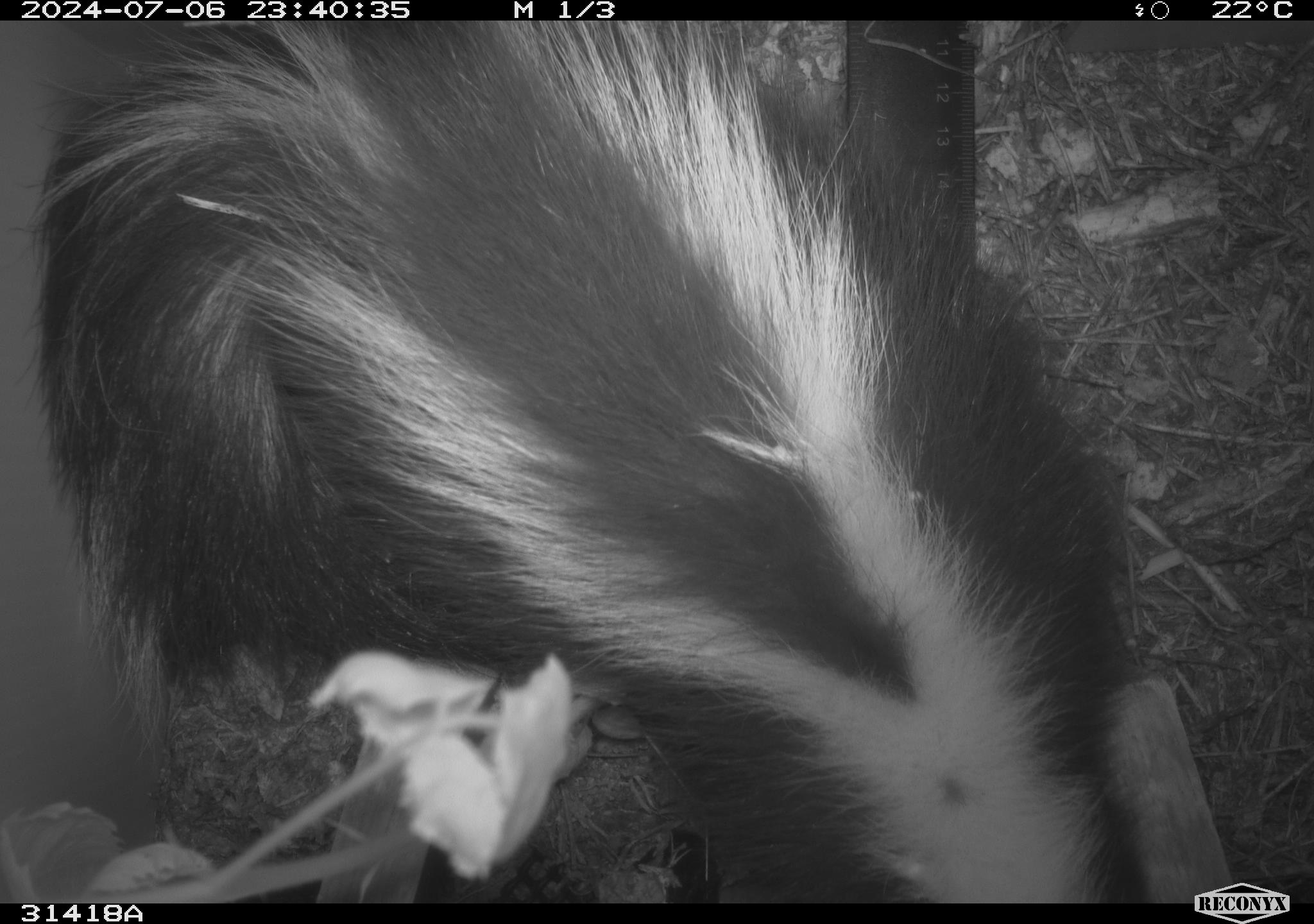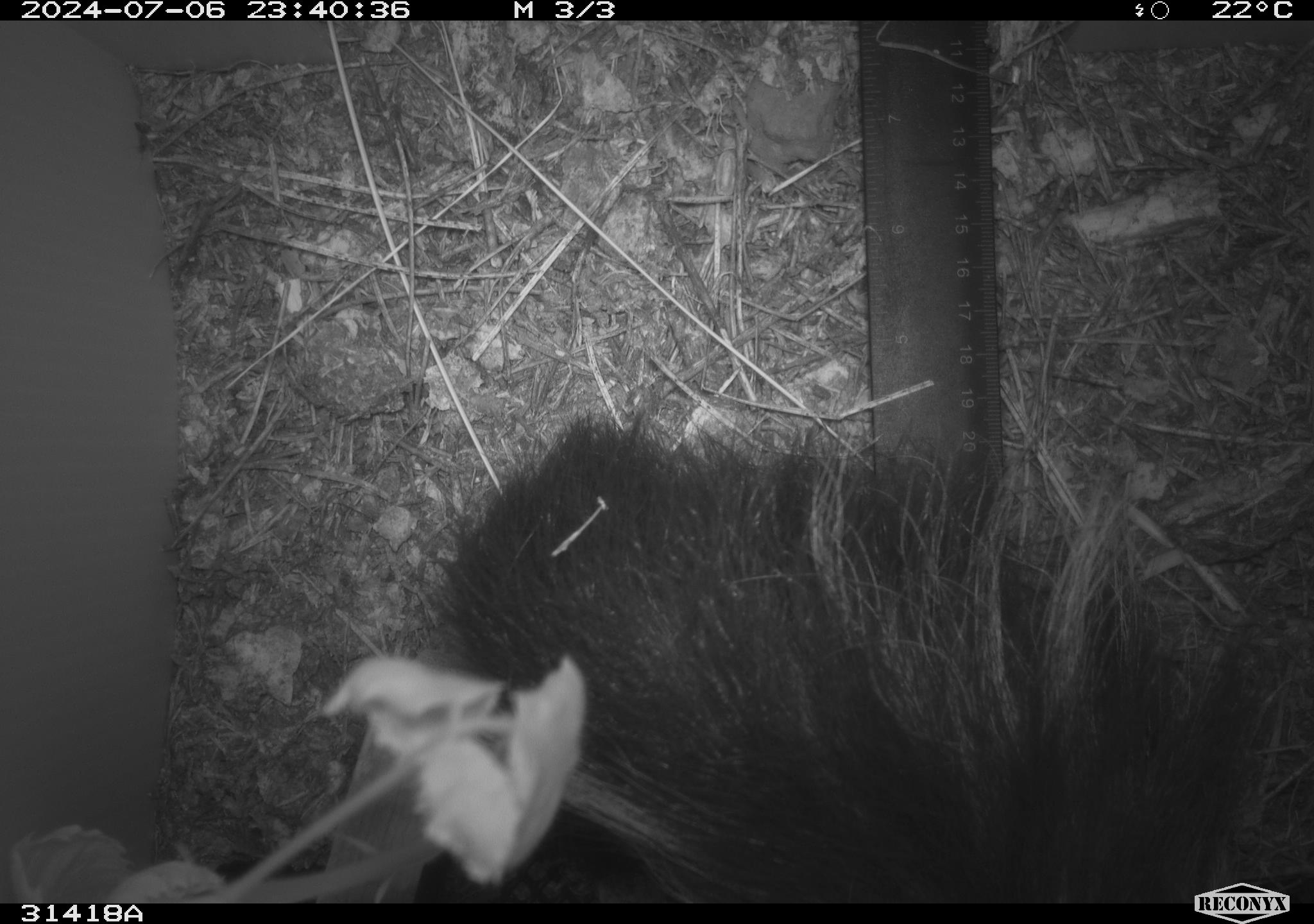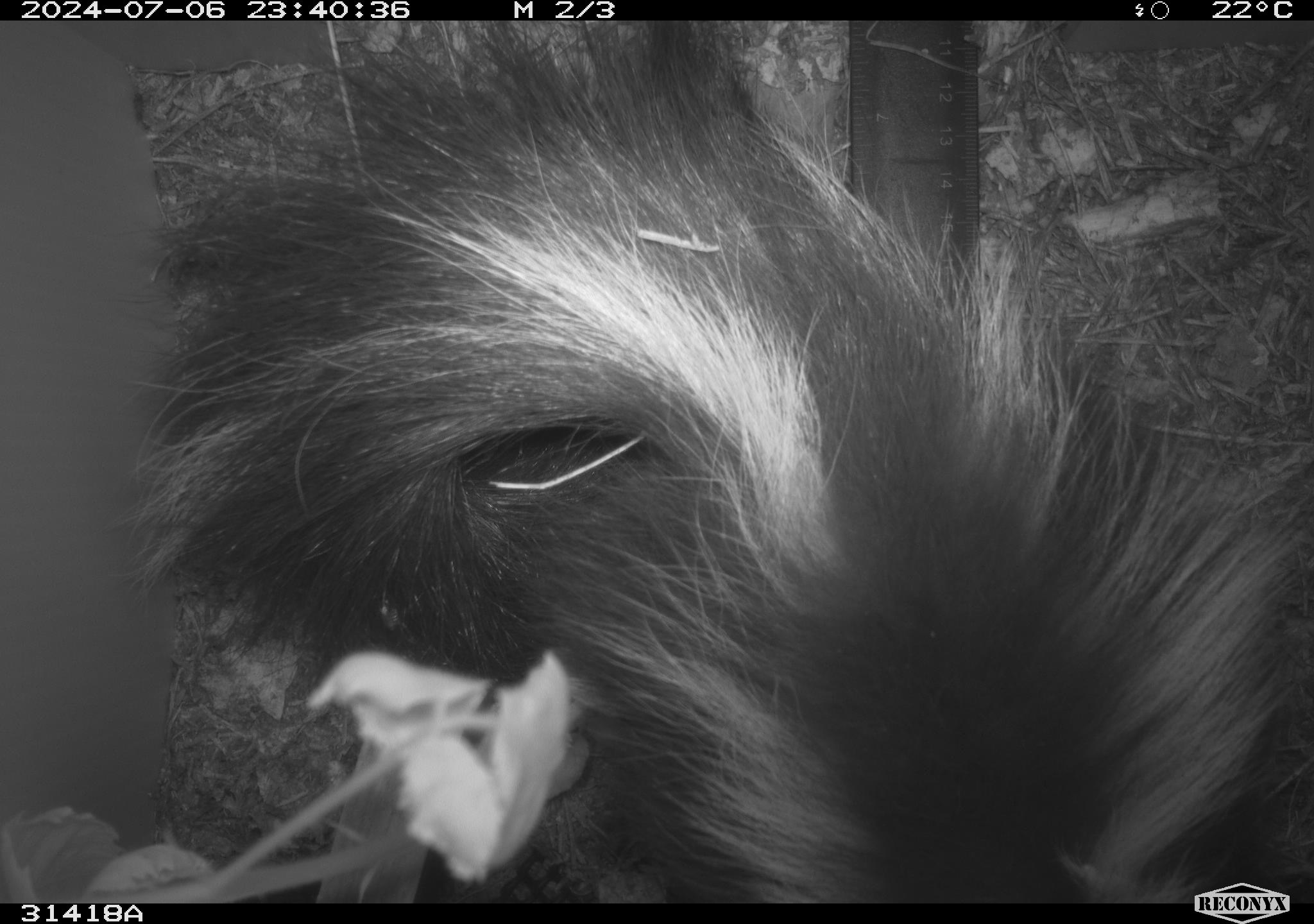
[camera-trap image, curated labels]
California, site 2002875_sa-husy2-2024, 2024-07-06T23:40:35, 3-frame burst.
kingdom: Animalia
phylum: Chordata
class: Mammalia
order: Carnivora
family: Mephitidae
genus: Mephitis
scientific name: Mephitis mephitis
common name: striped skunk